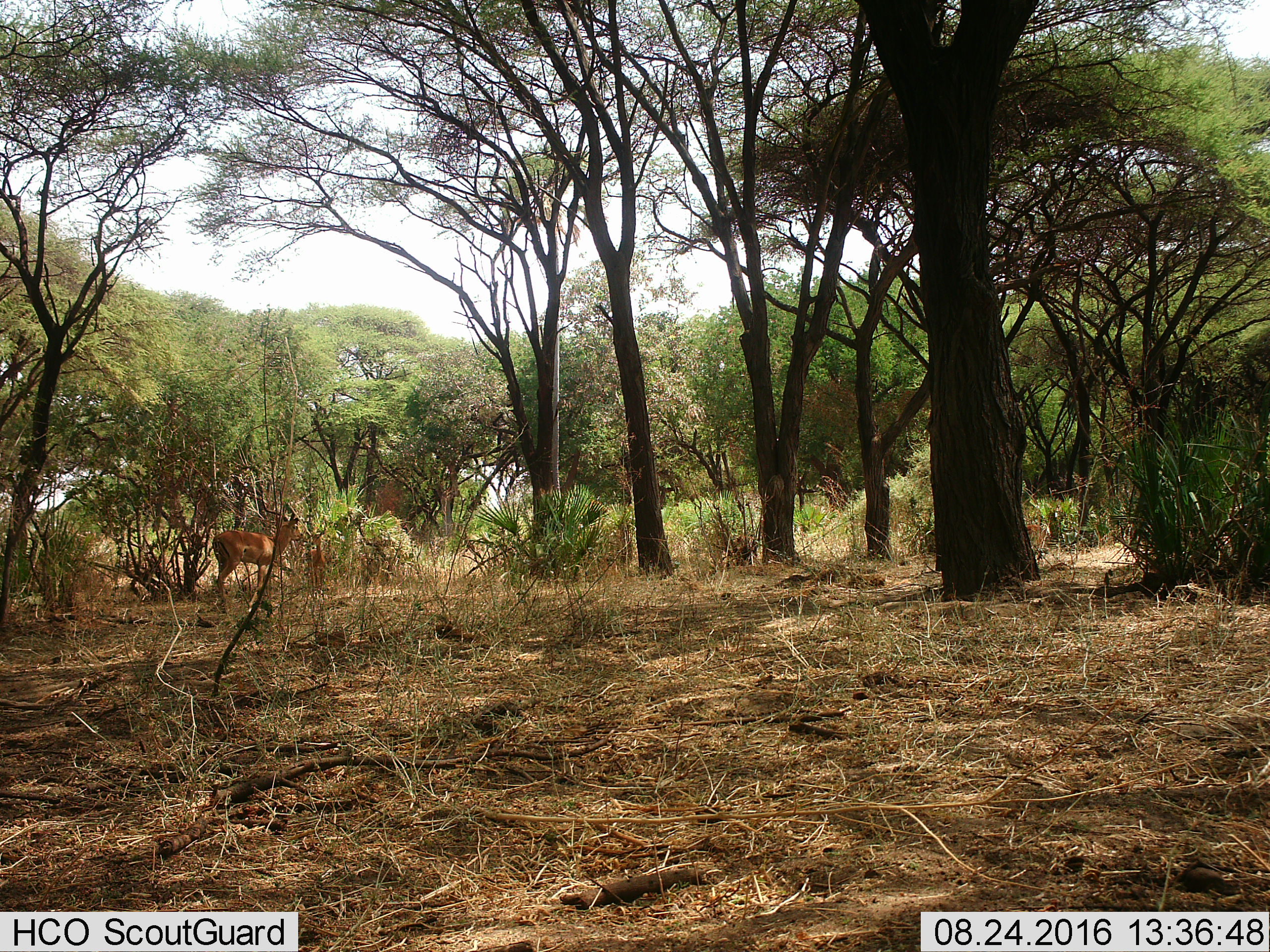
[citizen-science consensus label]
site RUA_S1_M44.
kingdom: Animalia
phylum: Chordata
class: Mammalia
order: Artiodactyla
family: Bovidae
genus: Aepyceros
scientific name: Aepyceros melampus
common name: impala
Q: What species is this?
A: Impala (Aepyceros melampus).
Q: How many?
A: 2.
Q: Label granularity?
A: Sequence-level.